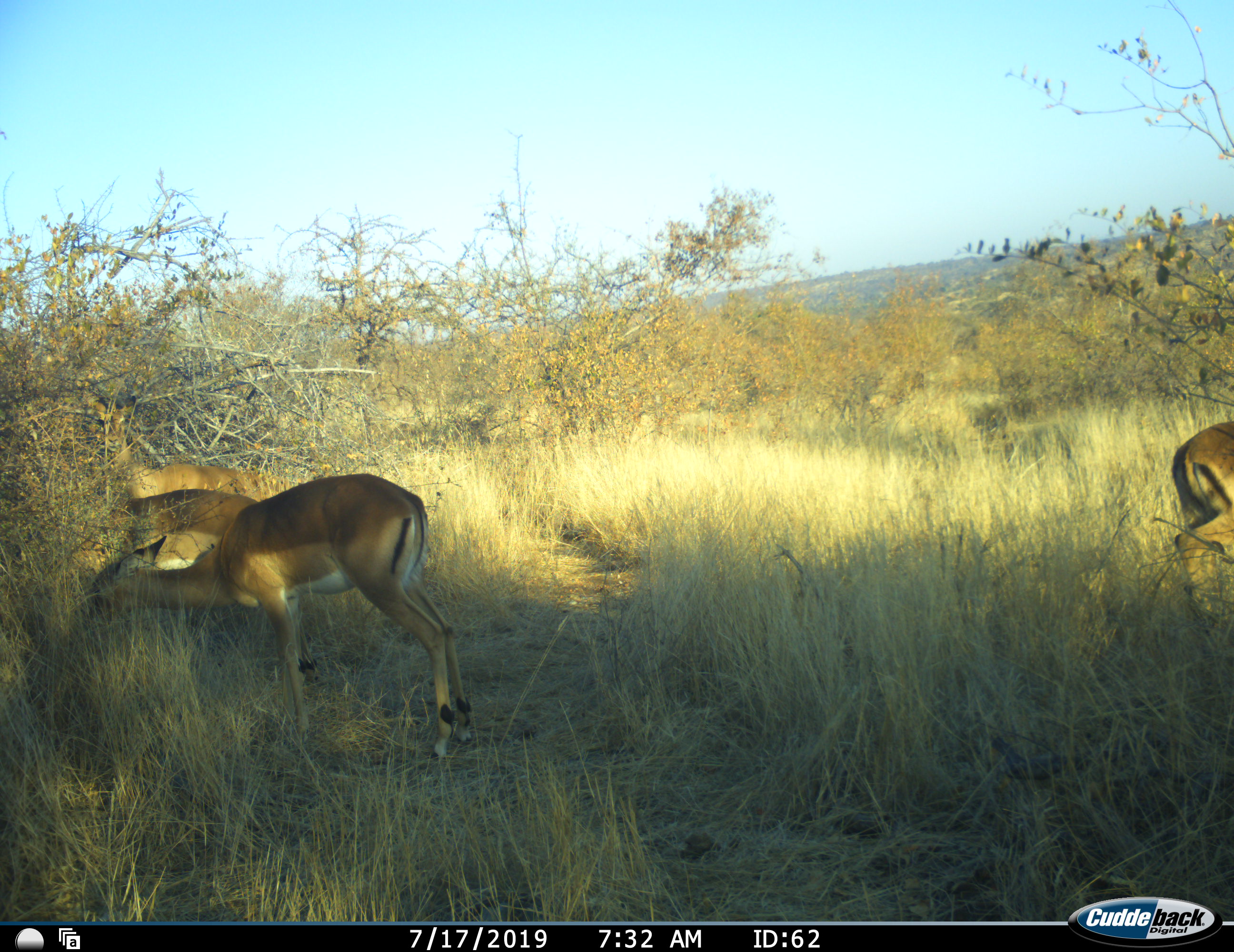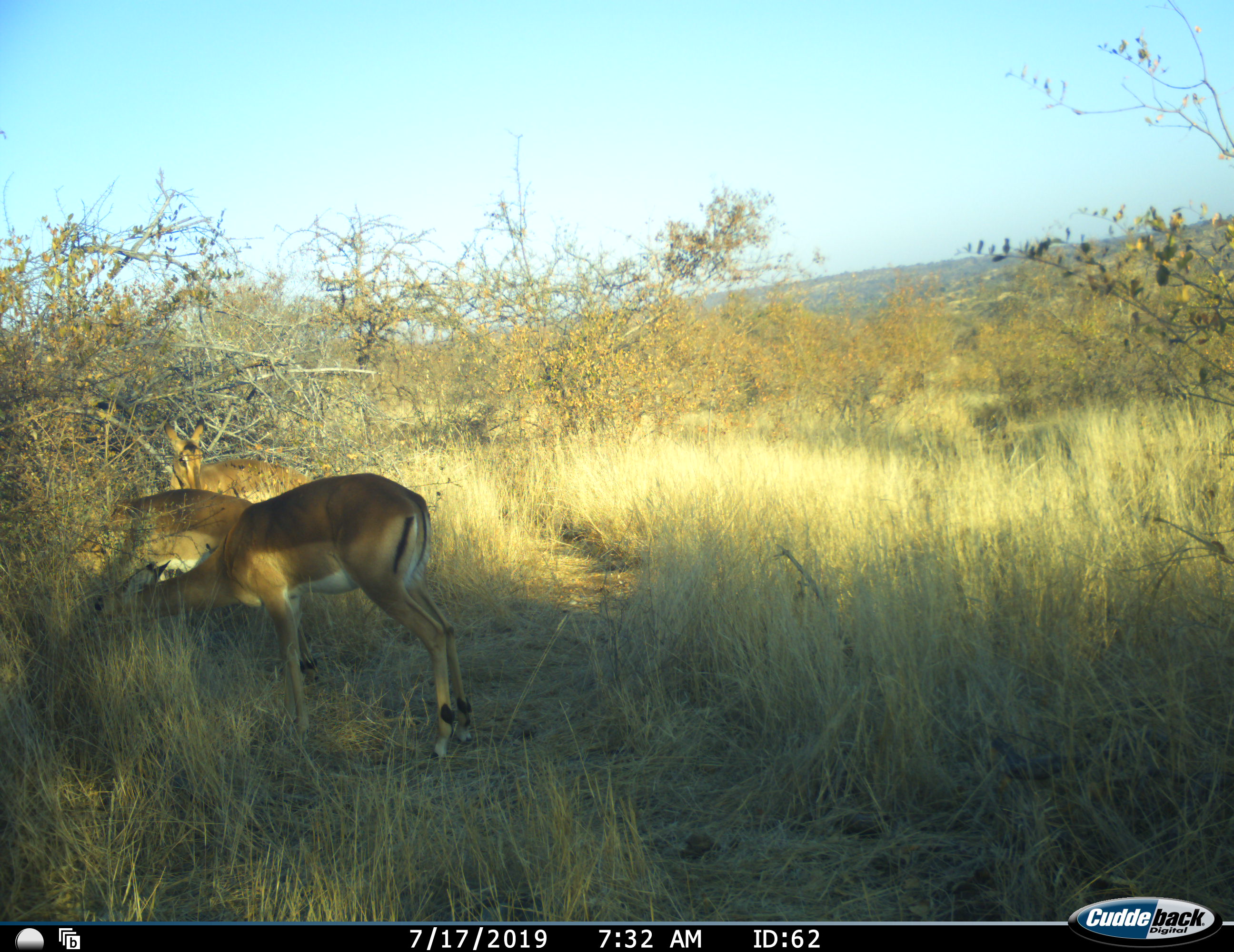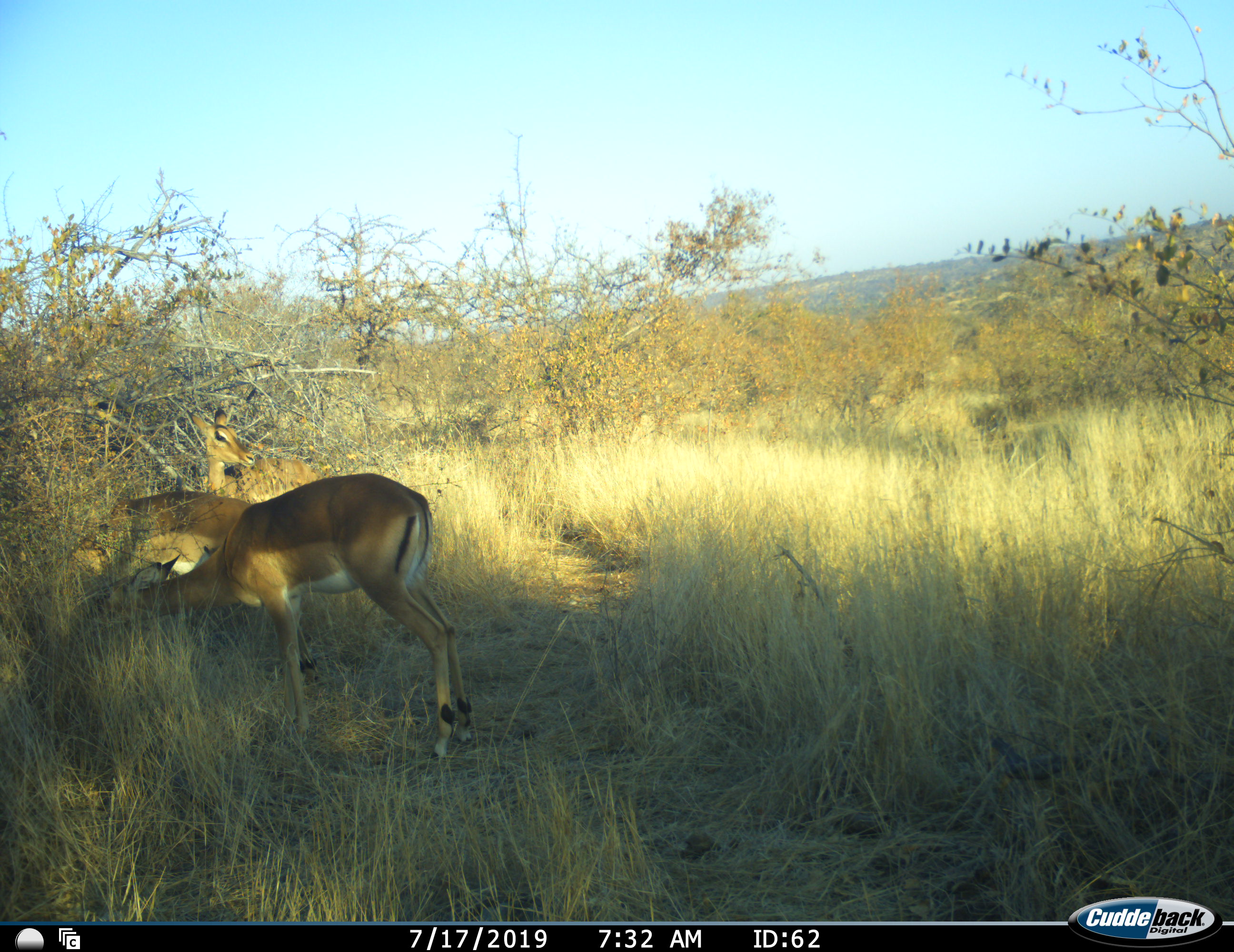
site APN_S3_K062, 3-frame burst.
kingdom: Animalia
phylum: Chordata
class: Mammalia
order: Artiodactyla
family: Bovidae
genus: Aepyceros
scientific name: Aepyceros melampus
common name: impala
Impala (Aepyceros melampus), count 4. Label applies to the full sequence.